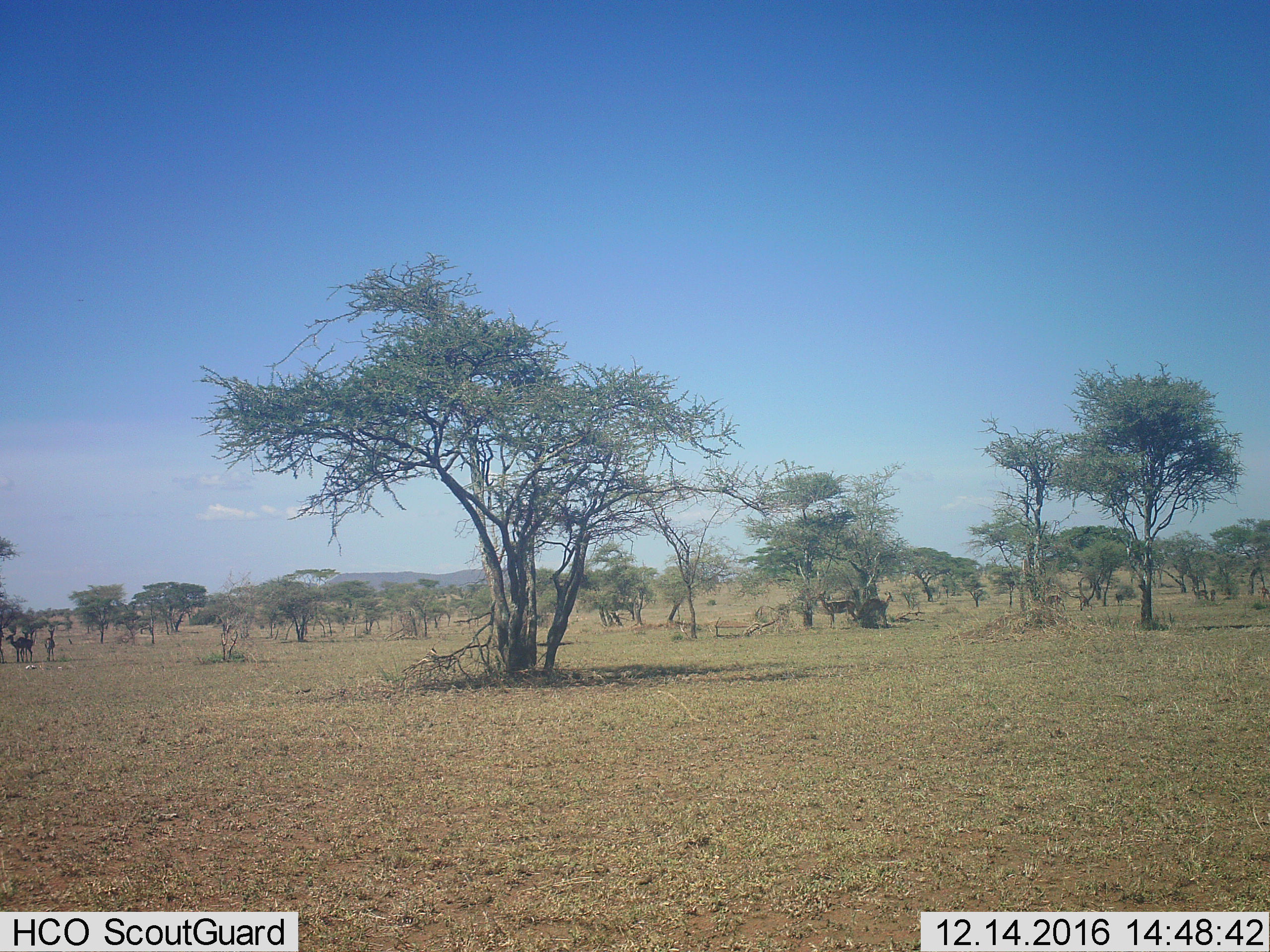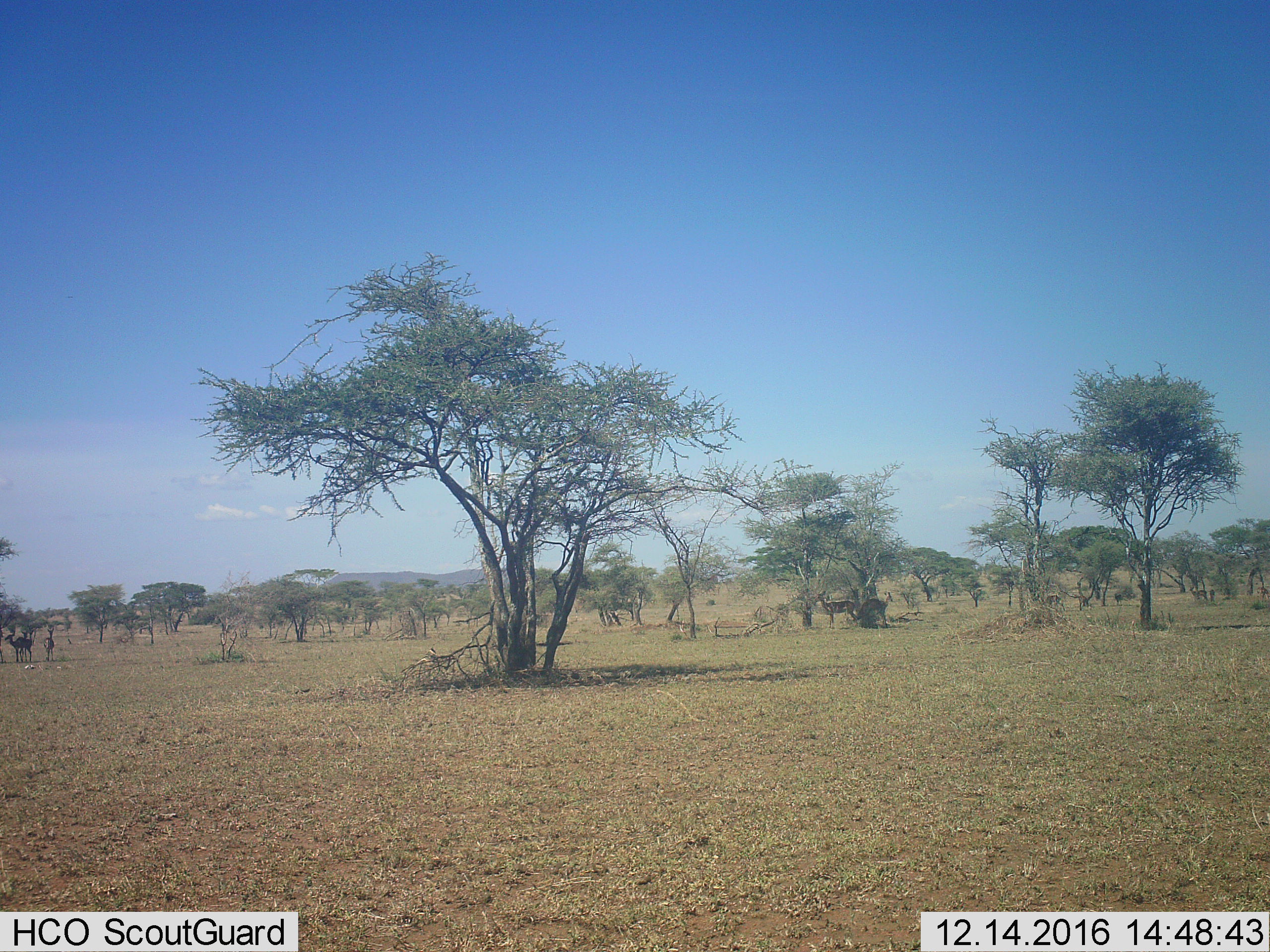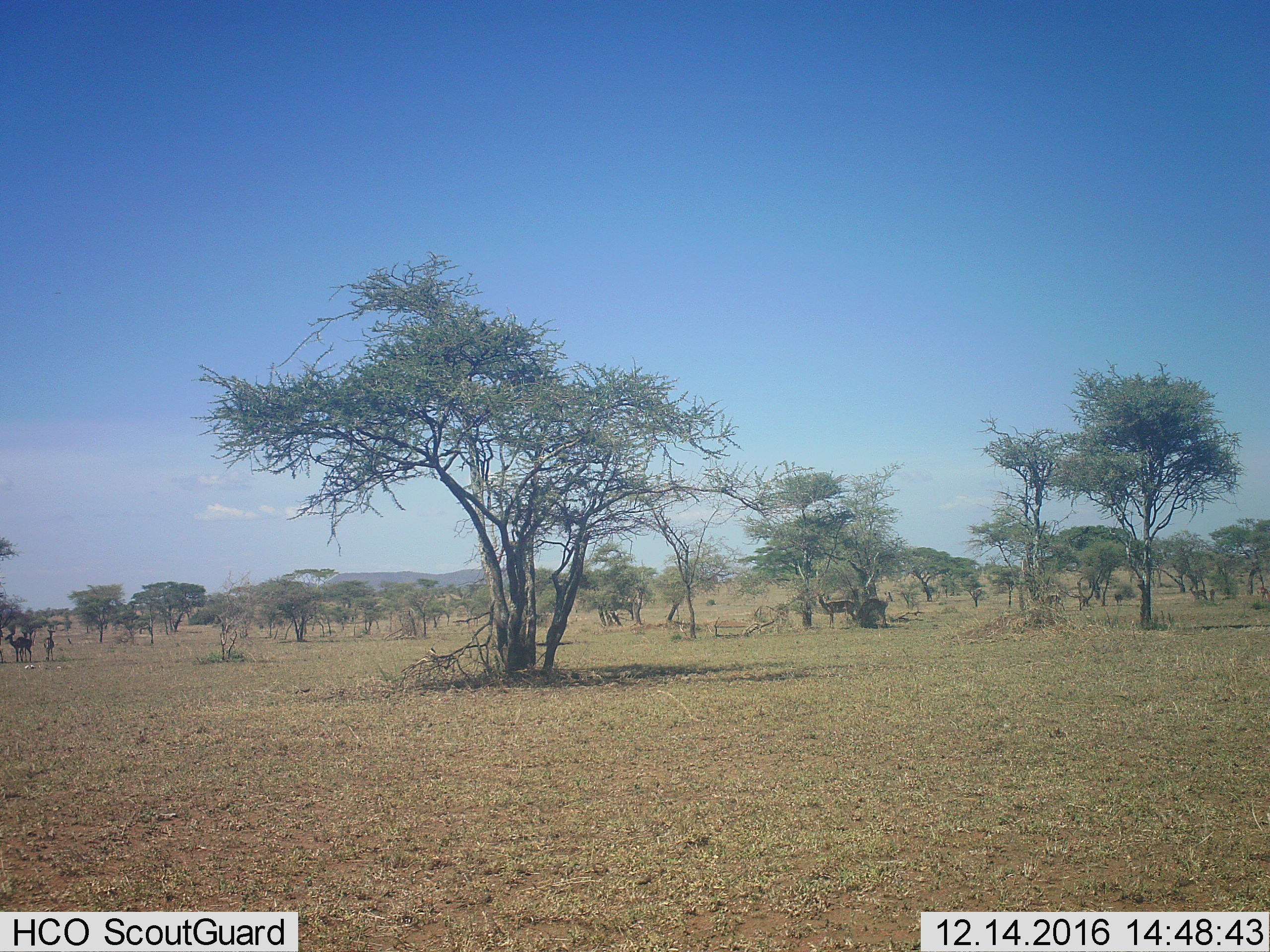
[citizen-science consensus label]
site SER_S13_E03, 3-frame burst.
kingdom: Animalia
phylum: Chordata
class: Mammalia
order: Artiodactyla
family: Bovidae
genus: Eudorcas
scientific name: Eudorcas thomsonii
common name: thomson's gazelle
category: gazellethomsons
Gazellethomsons (thomson's gazelle) (Eudorcas thomsonii), count 5. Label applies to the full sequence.